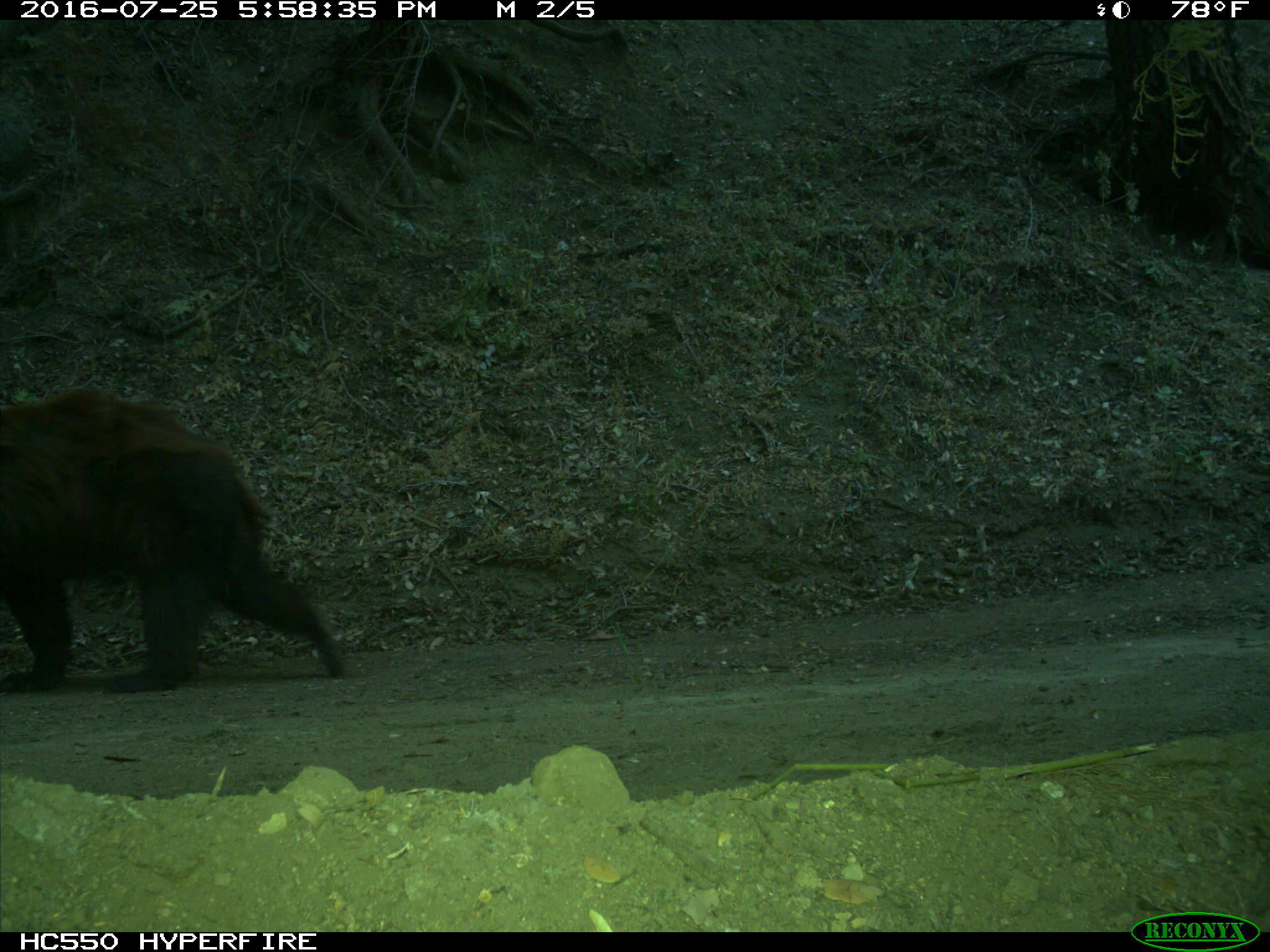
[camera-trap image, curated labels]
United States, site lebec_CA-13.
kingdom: Animalia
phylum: Chordata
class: Mammalia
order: Carnivora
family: Ursidae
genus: Ursus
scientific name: Ursus americanus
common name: american black bear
Ursus americanus (american black bear).